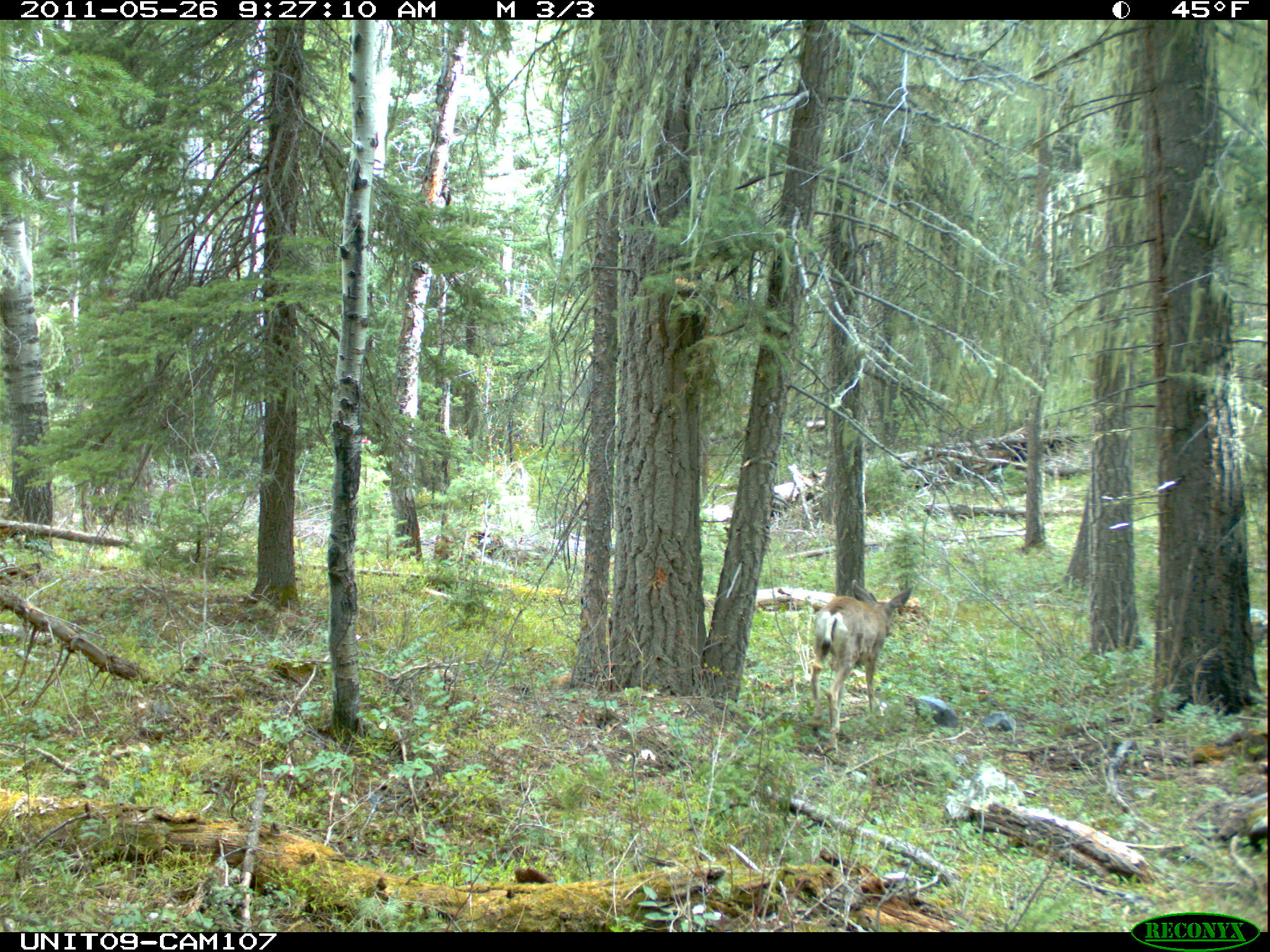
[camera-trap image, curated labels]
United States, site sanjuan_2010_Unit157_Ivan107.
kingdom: Animalia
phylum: Chordata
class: Mammalia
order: Artiodactyla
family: Cervidae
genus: Odocoileus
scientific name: Odocoileus hemionus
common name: mule deer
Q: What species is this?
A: Odocoileus hemionus (mule deer).